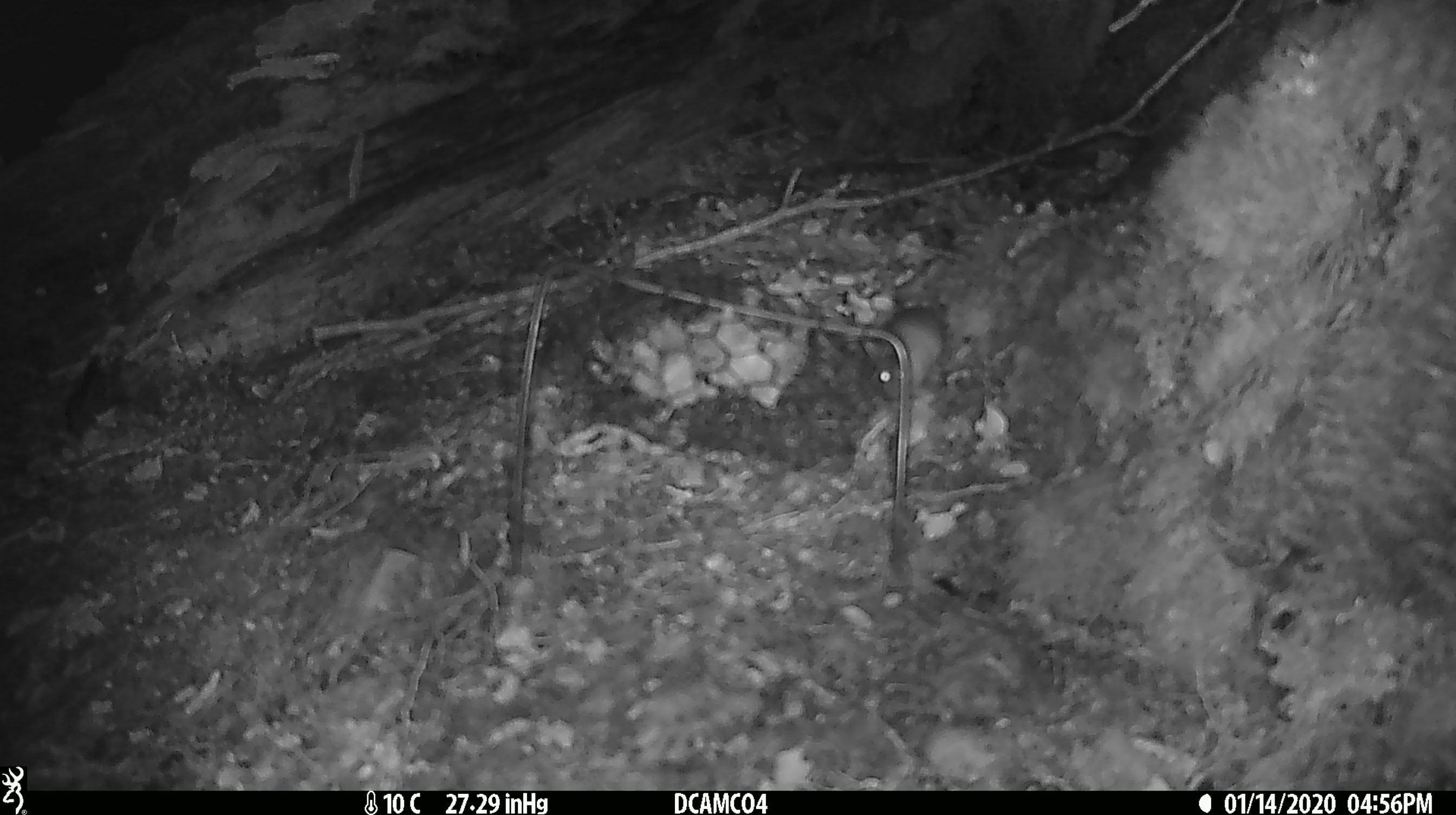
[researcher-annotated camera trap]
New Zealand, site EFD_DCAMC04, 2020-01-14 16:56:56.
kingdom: Animalia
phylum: Chordata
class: Mammalia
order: Rodentia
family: Muridae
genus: Mus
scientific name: Mus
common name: mouse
Mouse (Mus).